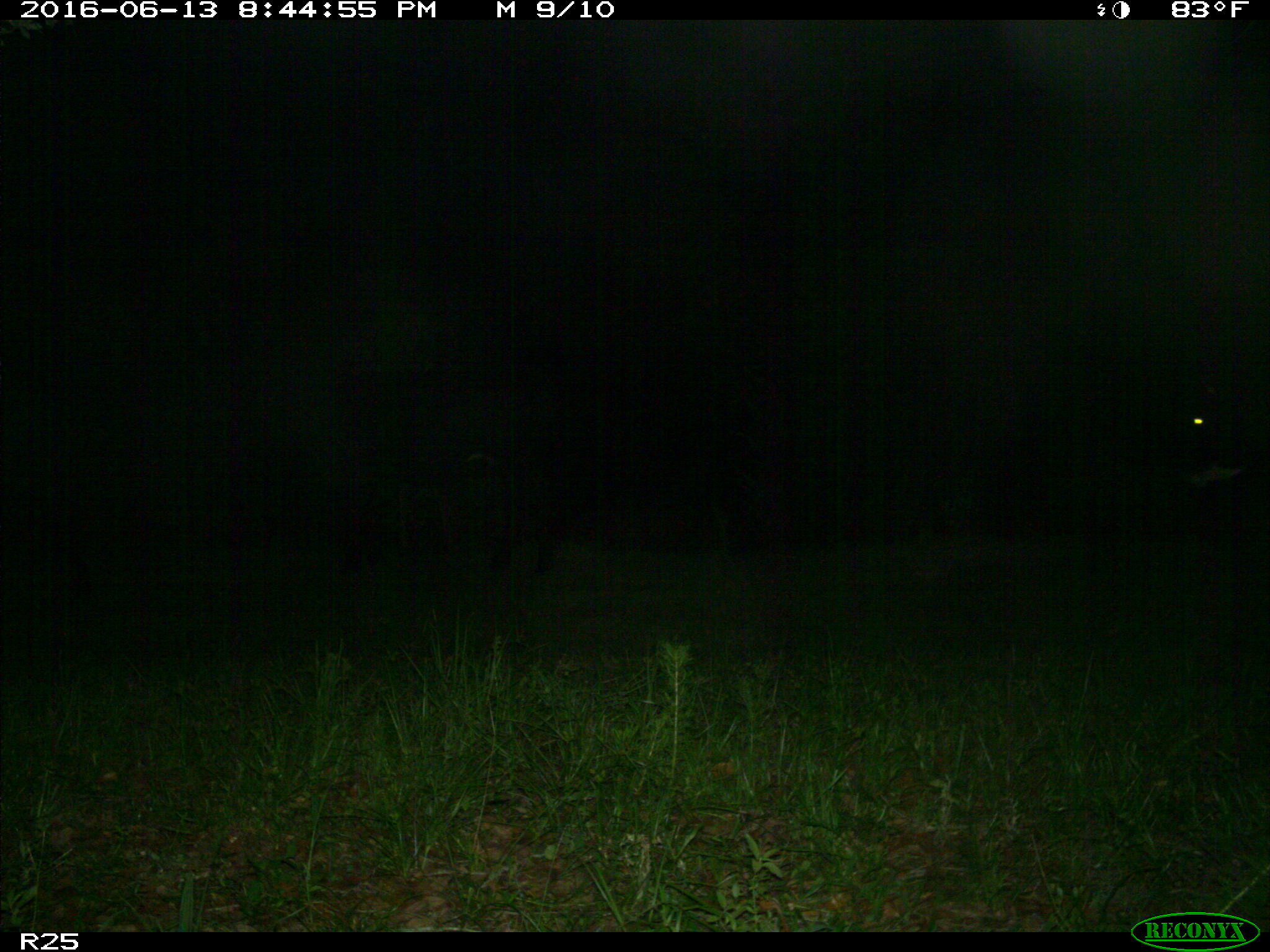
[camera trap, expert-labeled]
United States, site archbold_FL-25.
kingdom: Animalia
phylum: Chordata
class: Mammalia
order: Artiodactyla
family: Bovidae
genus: Bos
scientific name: Bos taurus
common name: domestic cow